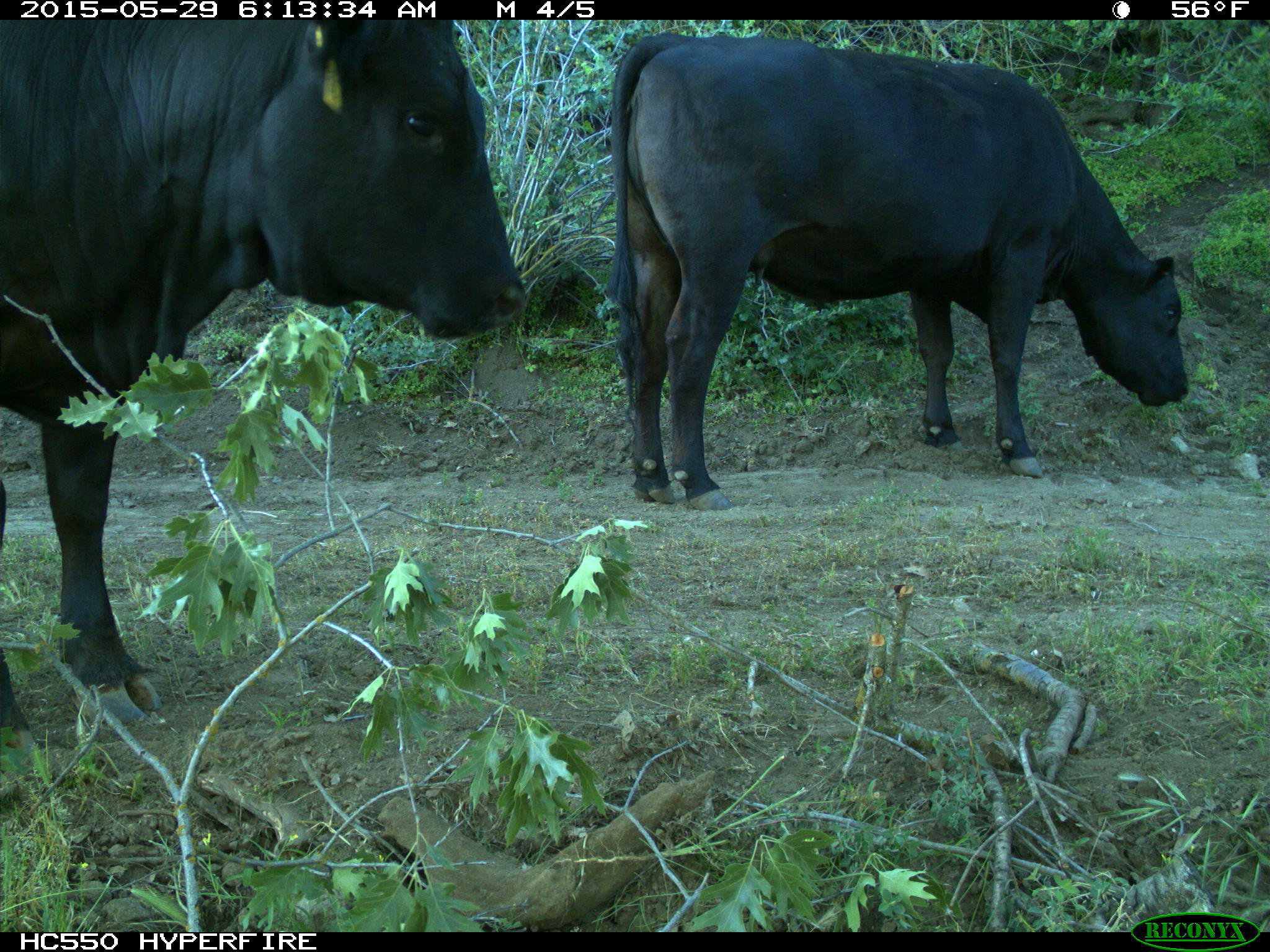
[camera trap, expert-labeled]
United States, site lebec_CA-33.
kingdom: Animalia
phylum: Chordata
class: Mammalia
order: Artiodactyla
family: Bovidae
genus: Bos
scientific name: Bos taurus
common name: domestic cow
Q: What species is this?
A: Bos taurus (domestic cow).